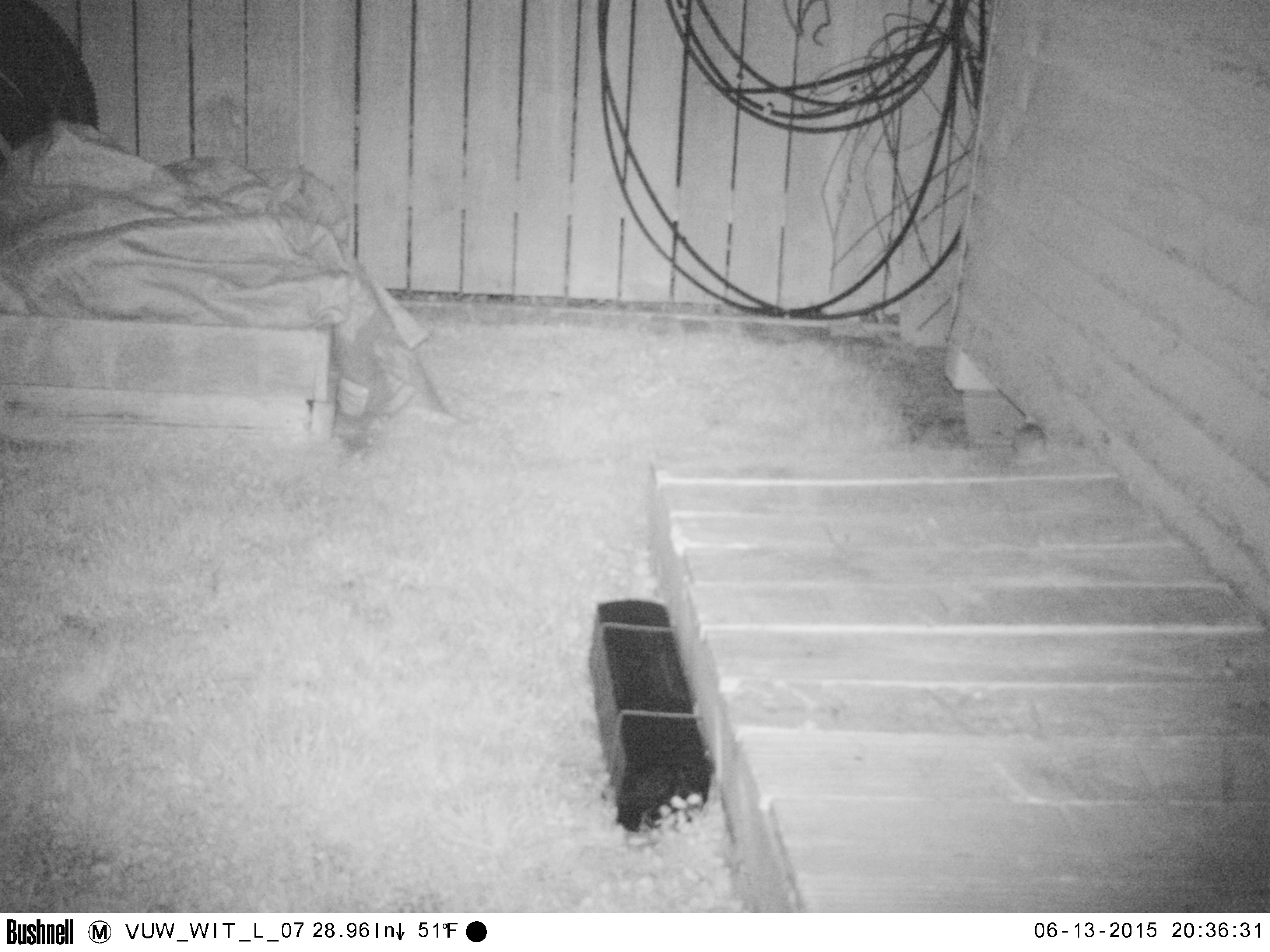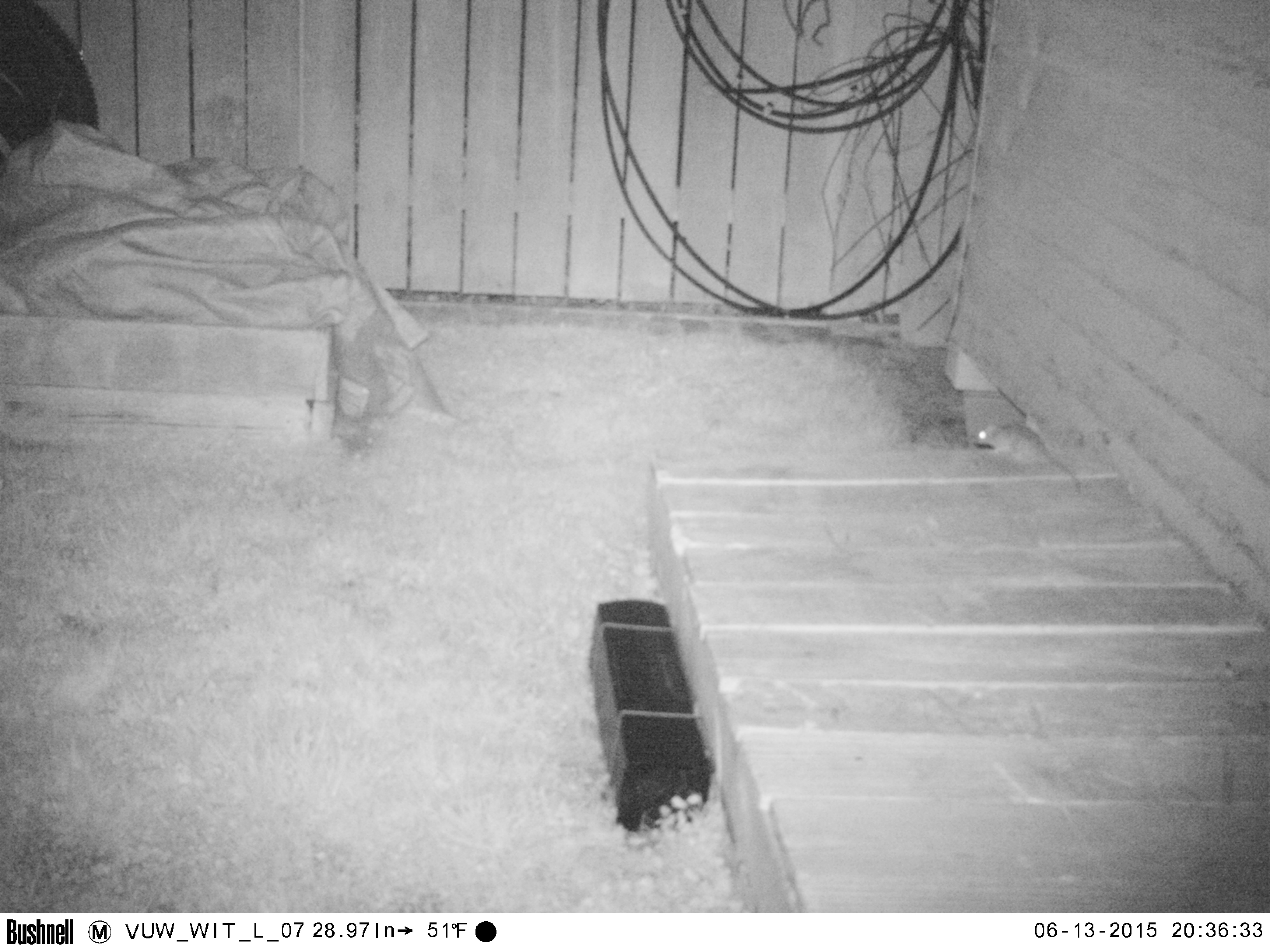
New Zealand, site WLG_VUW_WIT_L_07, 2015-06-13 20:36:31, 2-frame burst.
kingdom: Animalia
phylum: Chordata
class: Mammalia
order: Rodentia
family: Muridae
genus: Rattus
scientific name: Rattus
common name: rat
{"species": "rat (Rattus)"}